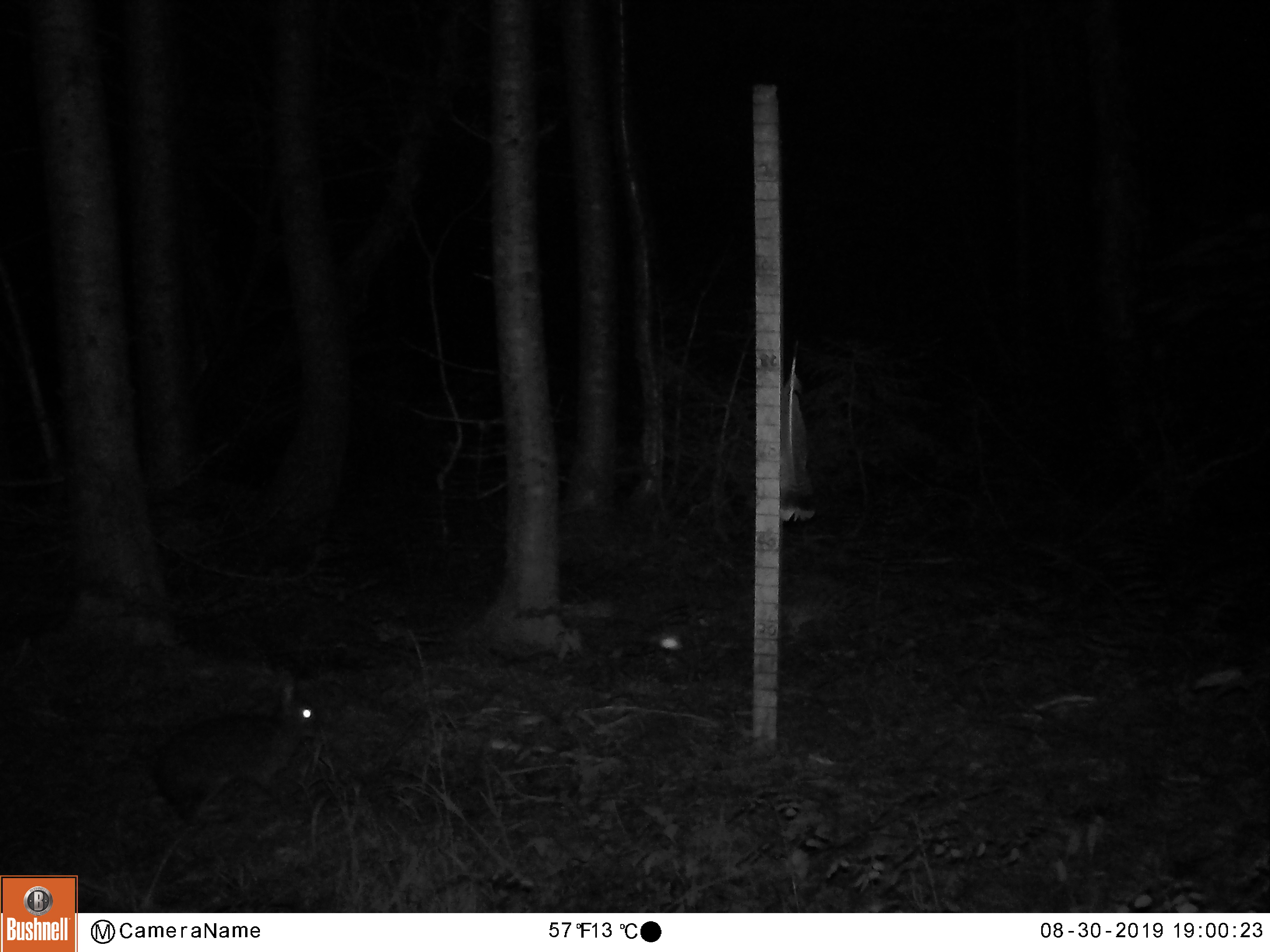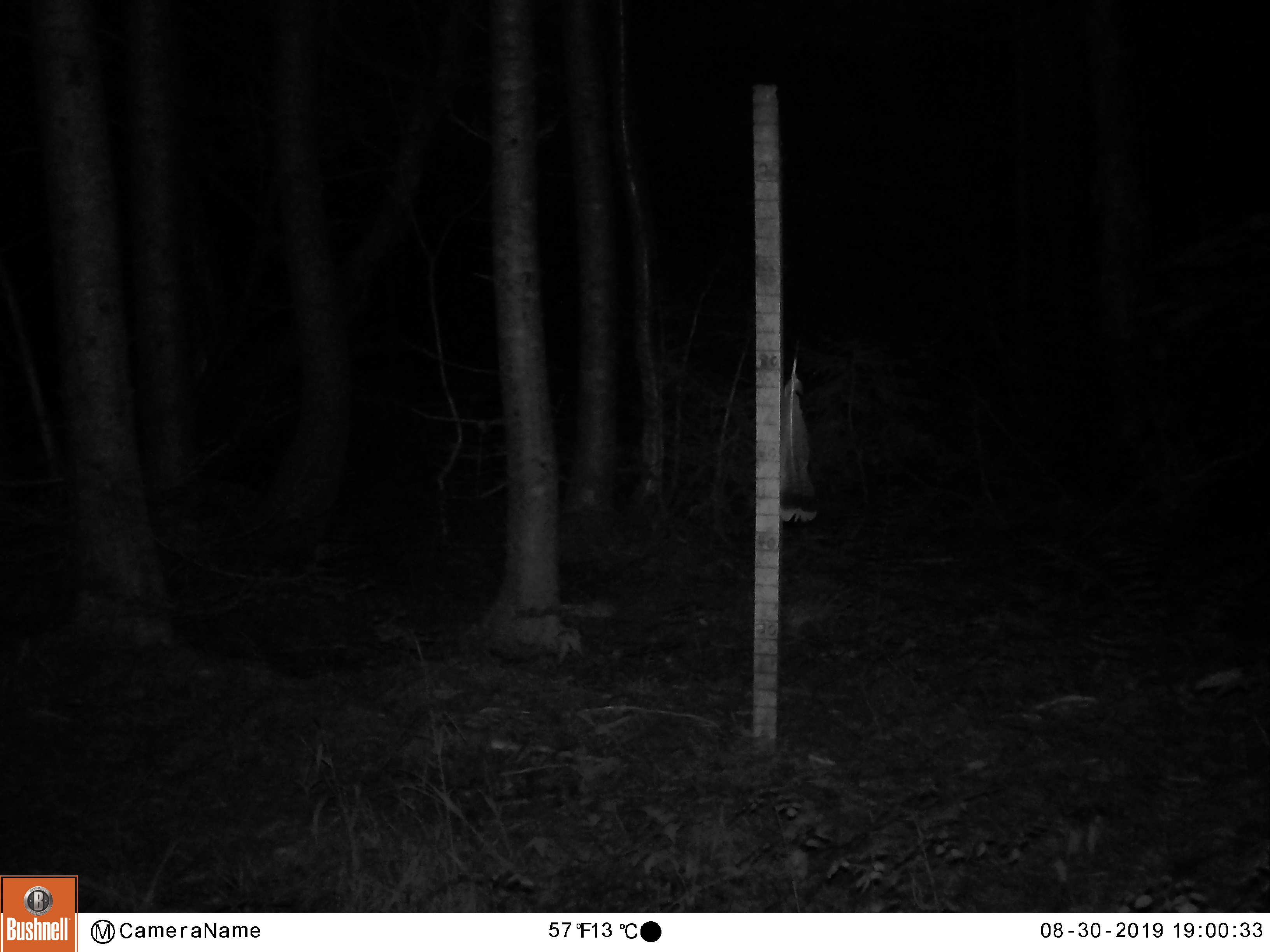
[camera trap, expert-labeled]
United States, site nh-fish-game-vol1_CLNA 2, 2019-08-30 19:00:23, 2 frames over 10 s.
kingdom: Animalia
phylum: Chordata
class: Mammalia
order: Lagomorpha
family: Leporidae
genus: Lepus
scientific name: Lepus americanus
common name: snowshoe hare